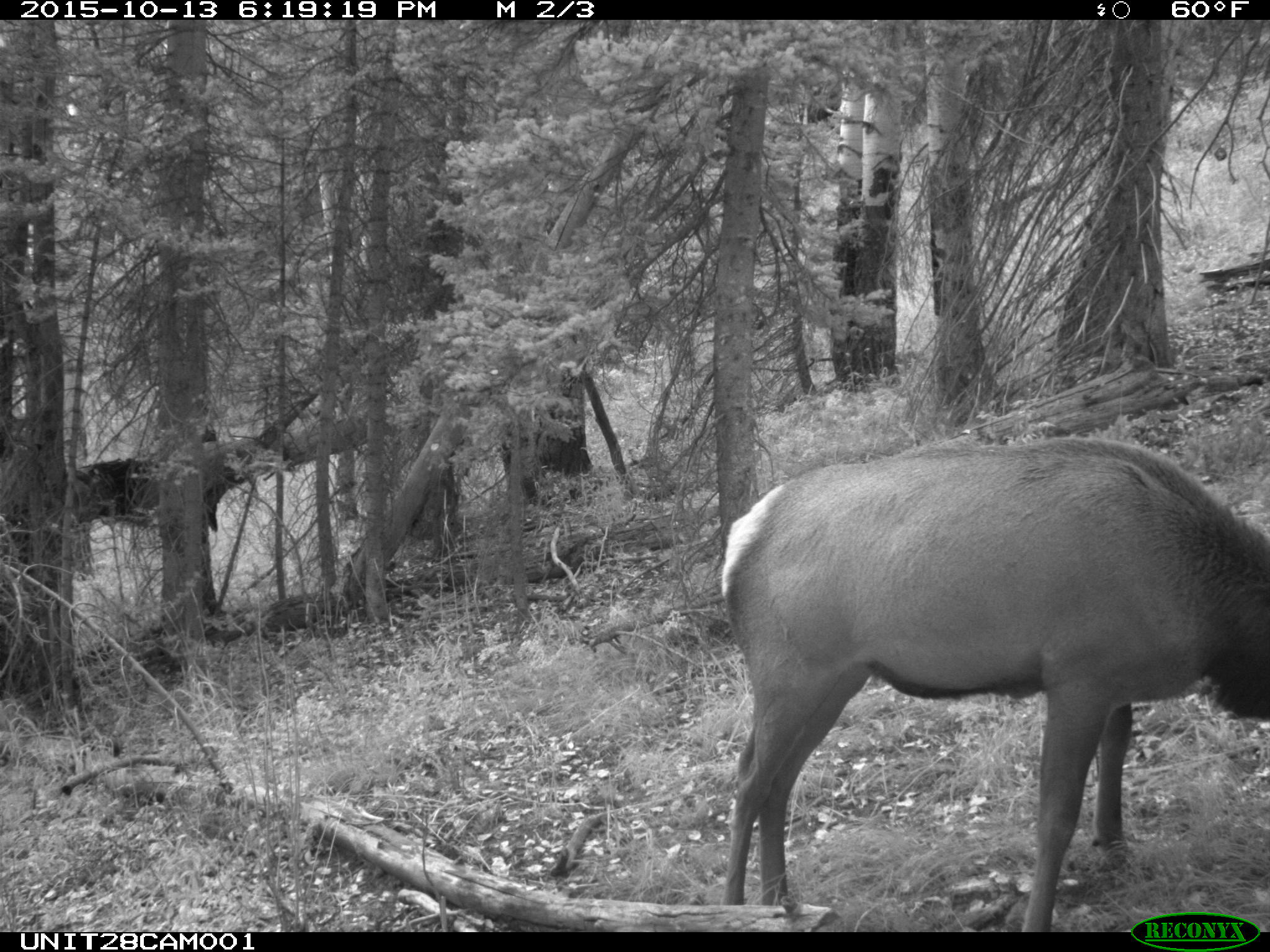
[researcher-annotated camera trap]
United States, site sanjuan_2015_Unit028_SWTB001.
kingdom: Animalia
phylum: Chordata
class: Mammalia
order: Artiodactyla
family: Cervidae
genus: Cervus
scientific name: Cervus elaphus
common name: red deer